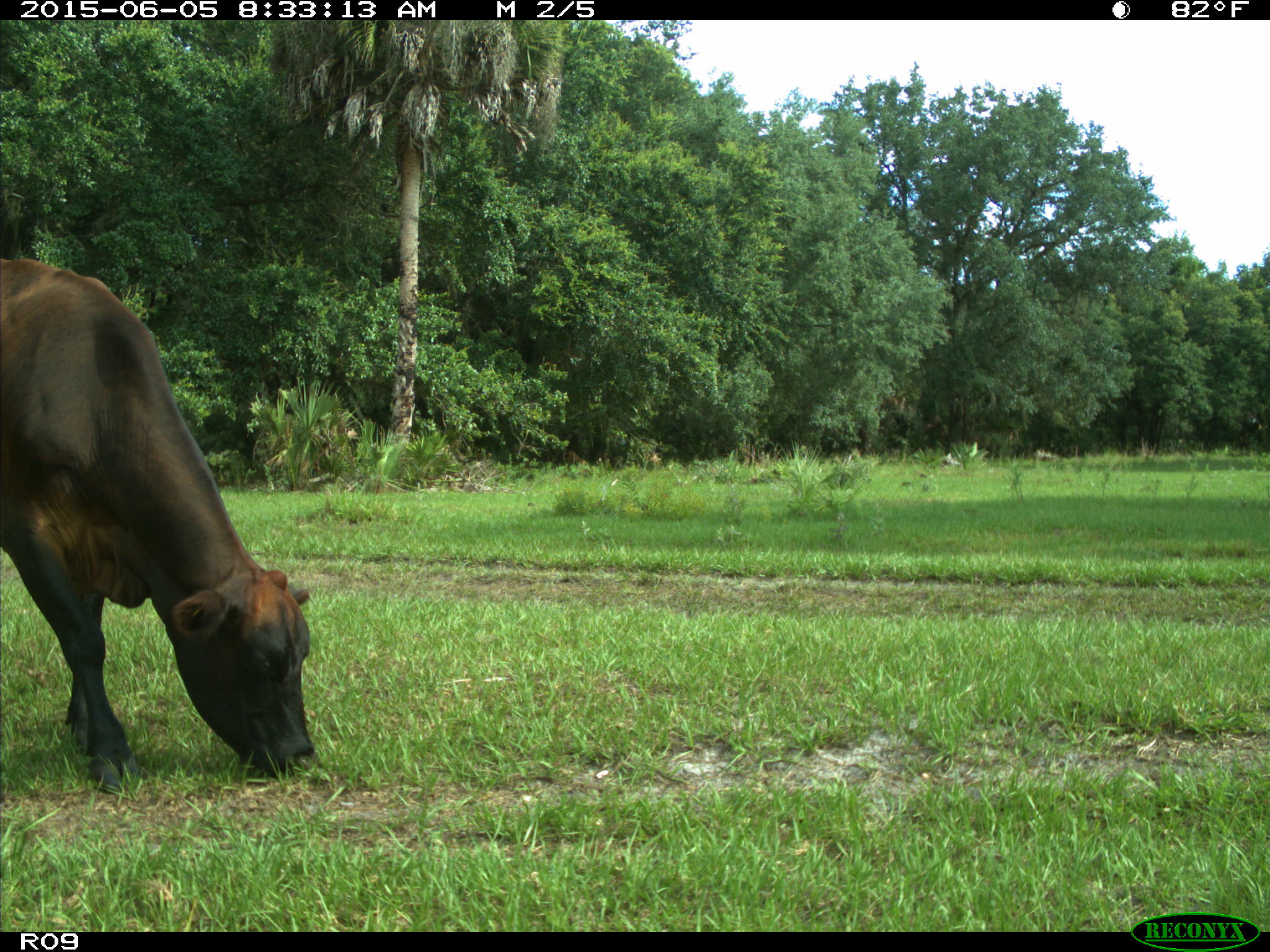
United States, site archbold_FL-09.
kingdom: Animalia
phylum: Chordata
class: Mammalia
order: Artiodactyla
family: Bovidae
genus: Bos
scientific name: Bos taurus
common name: domestic cow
Bos taurus (domestic cow).